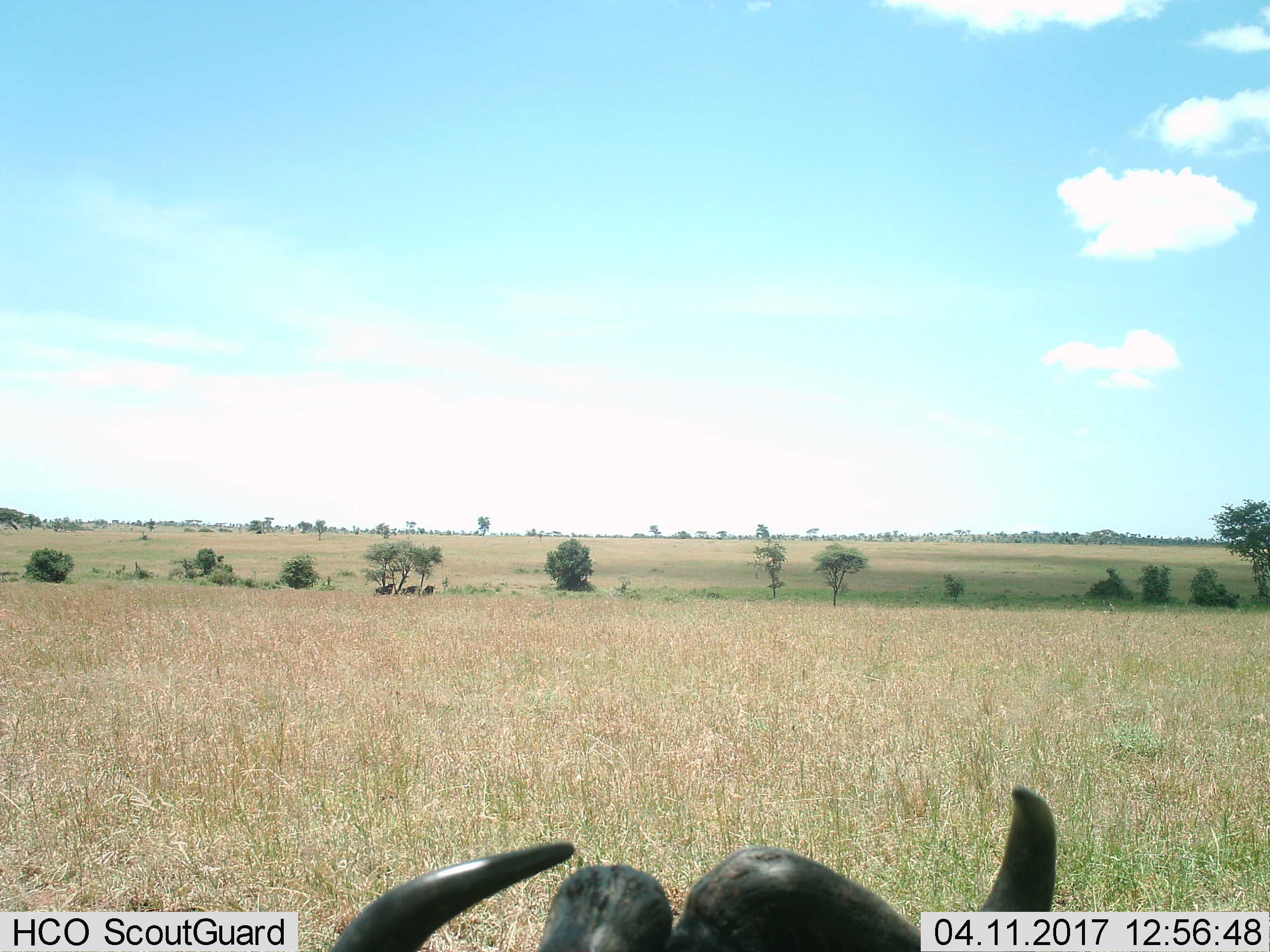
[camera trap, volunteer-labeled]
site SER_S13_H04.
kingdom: Animalia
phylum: Chordata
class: Mammalia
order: Artiodactyla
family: Bovidae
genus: Connochaetes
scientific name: Connochaetes taurinus taurinus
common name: blue wildebeest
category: wildebeestblue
Wildebeestblue (blue wildebeest) (Connochaetes taurinus taurinus), count 4. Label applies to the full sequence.